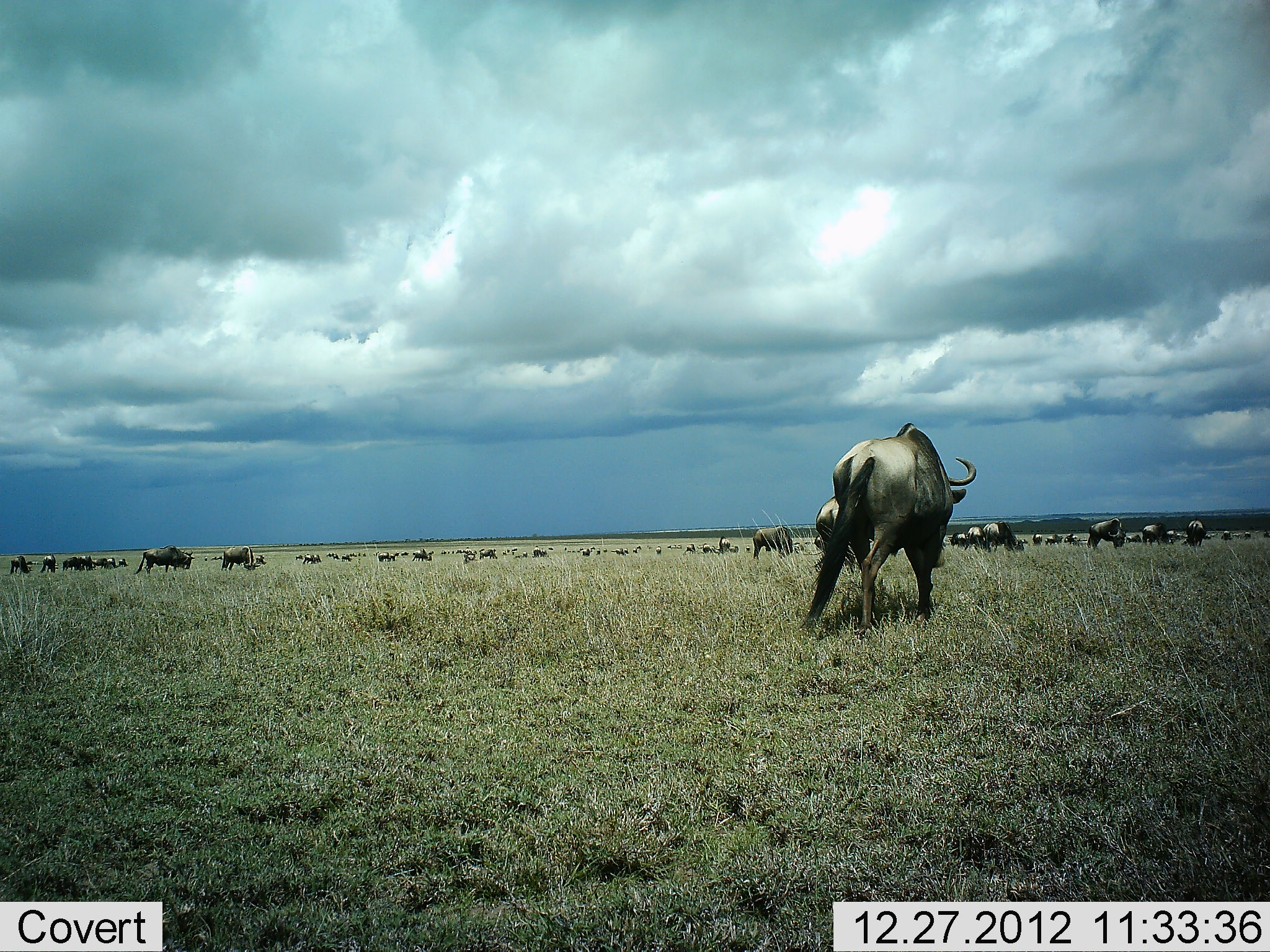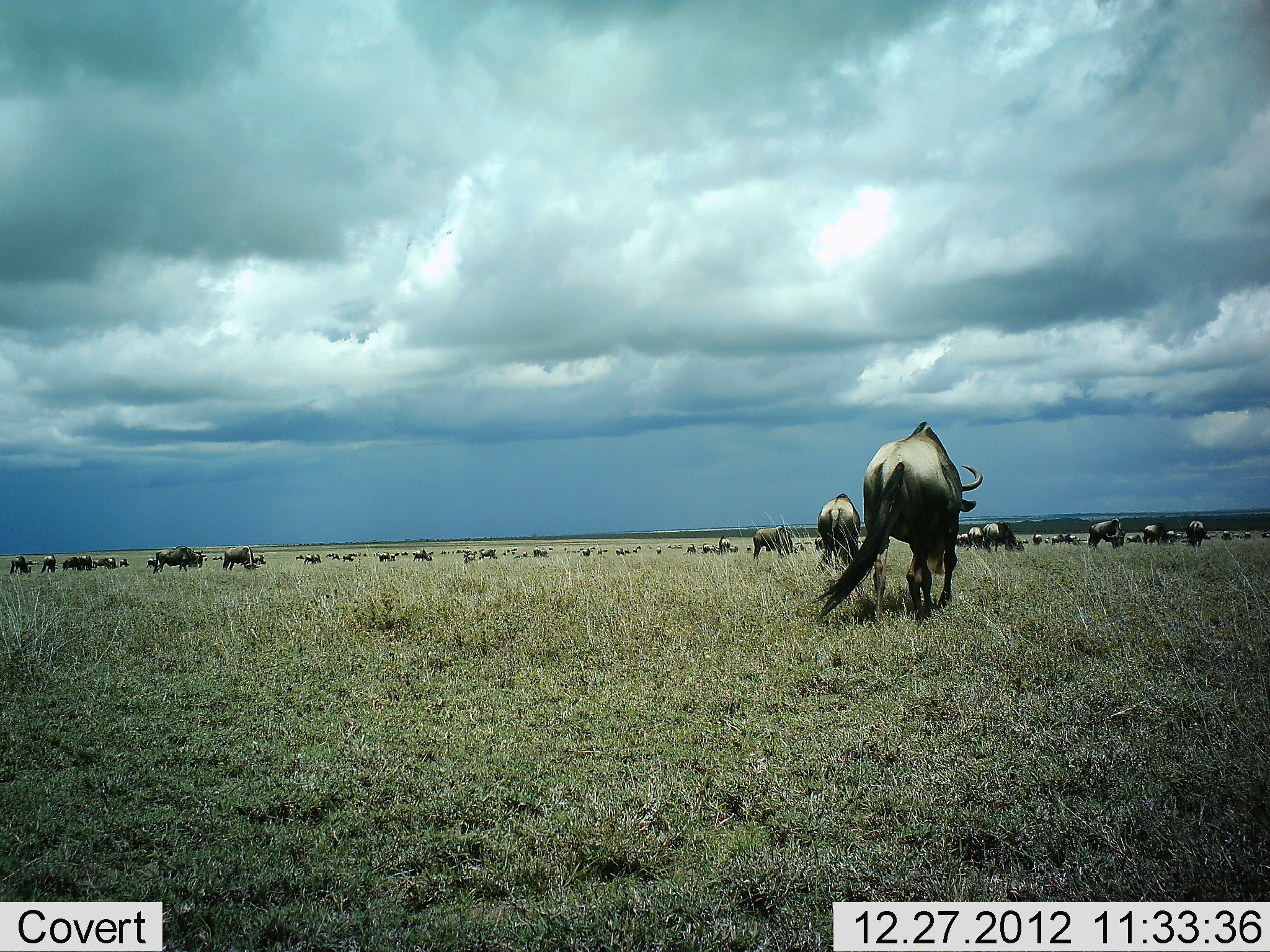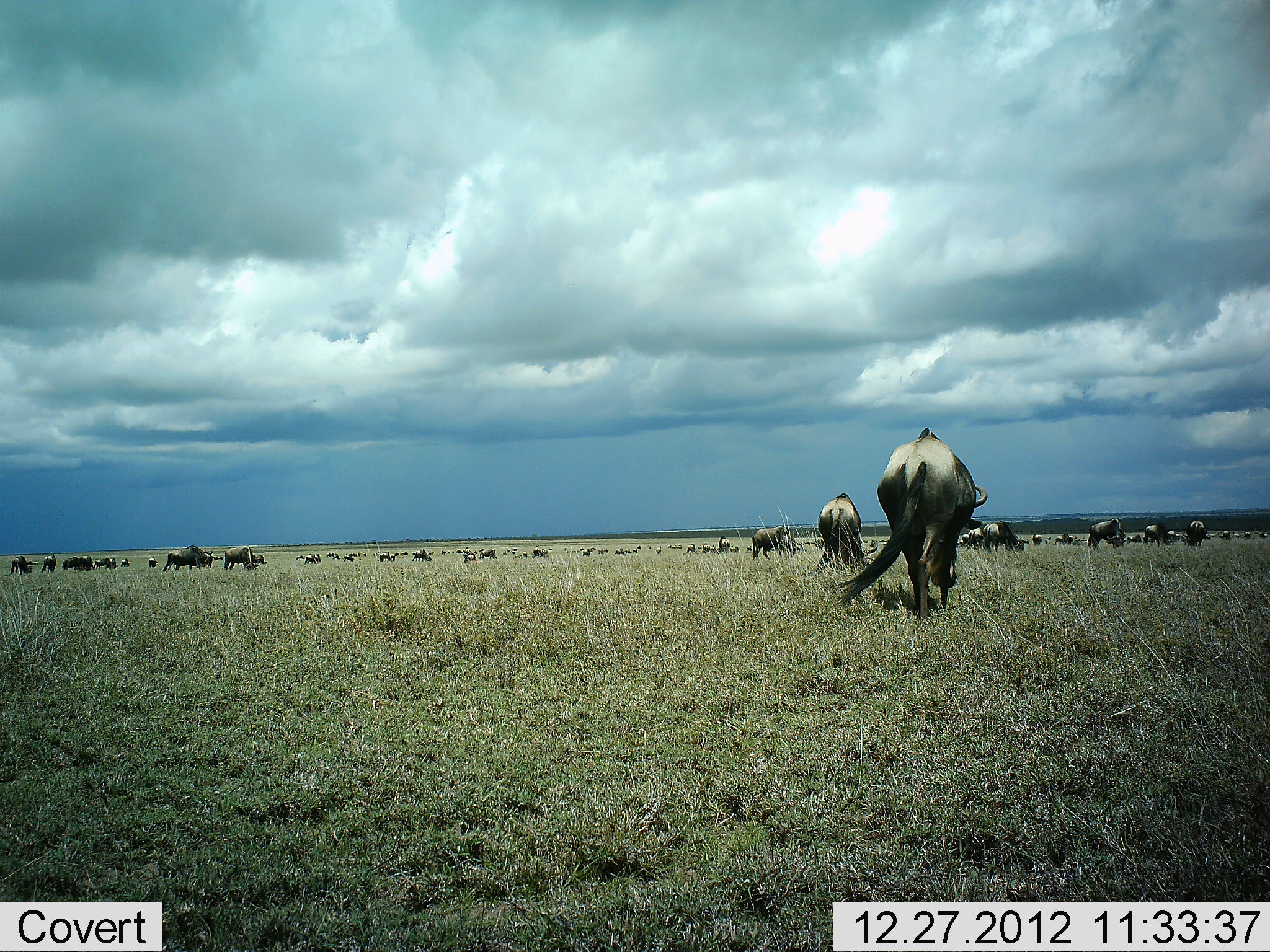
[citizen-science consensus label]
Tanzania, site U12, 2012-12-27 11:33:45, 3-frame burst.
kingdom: Animalia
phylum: Chordata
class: Mammalia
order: Artiodactyla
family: Bovidae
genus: Connochaetes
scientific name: Connochaetes taurinus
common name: blue wildebeest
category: wildebeest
Wildebeest (blue wildebeest) (Connochaetes taurinus), count 51+. Behavior (volunteer vote fractions): standing 50%, resting 0%, moving 90%, interacting 0%. Young present (vote fraction): 0%. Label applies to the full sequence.